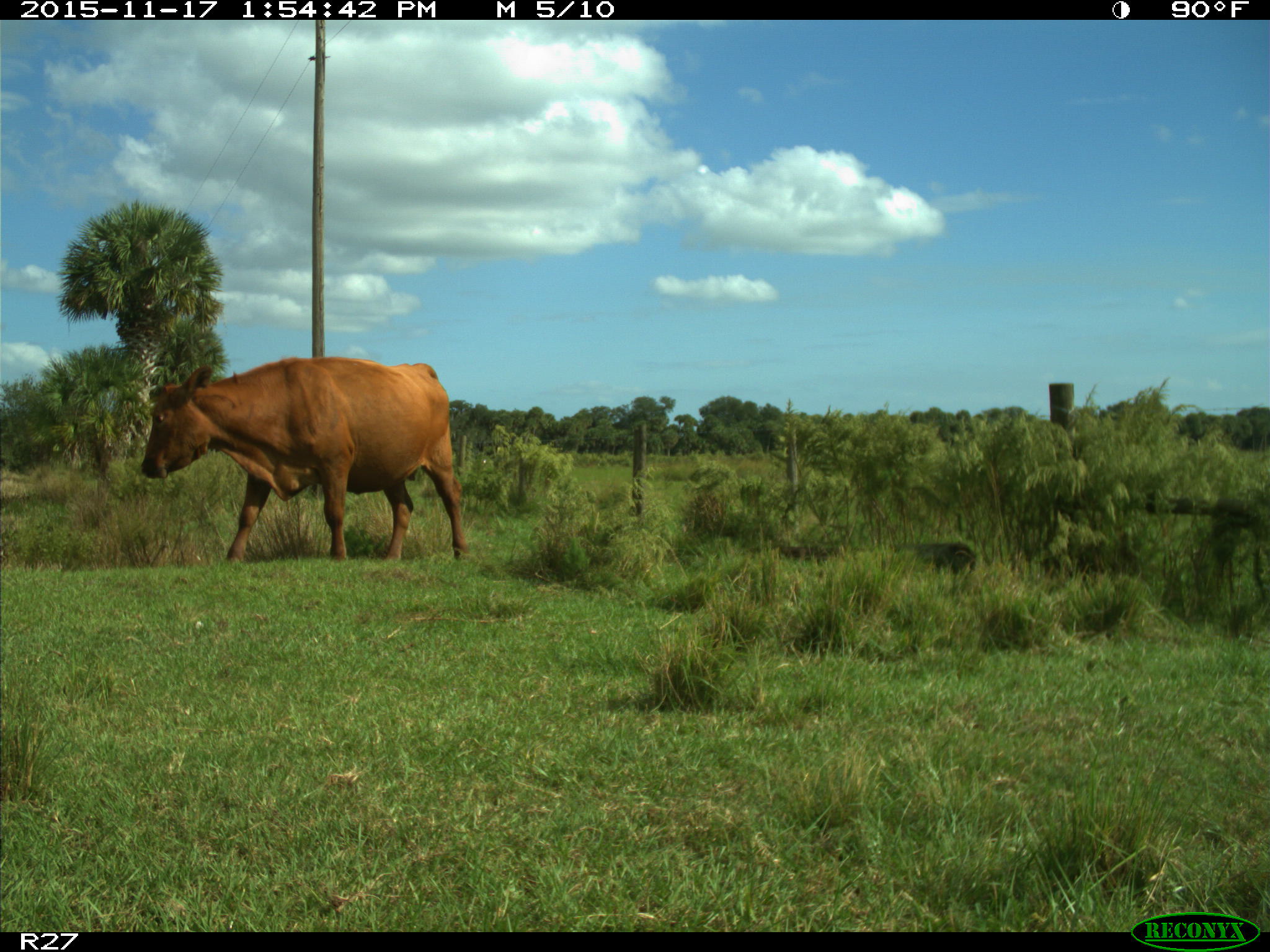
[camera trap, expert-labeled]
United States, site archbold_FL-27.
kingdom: Animalia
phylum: Chordata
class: Mammalia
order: Artiodactyla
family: Bovidae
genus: Bos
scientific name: Bos taurus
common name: domestic cow